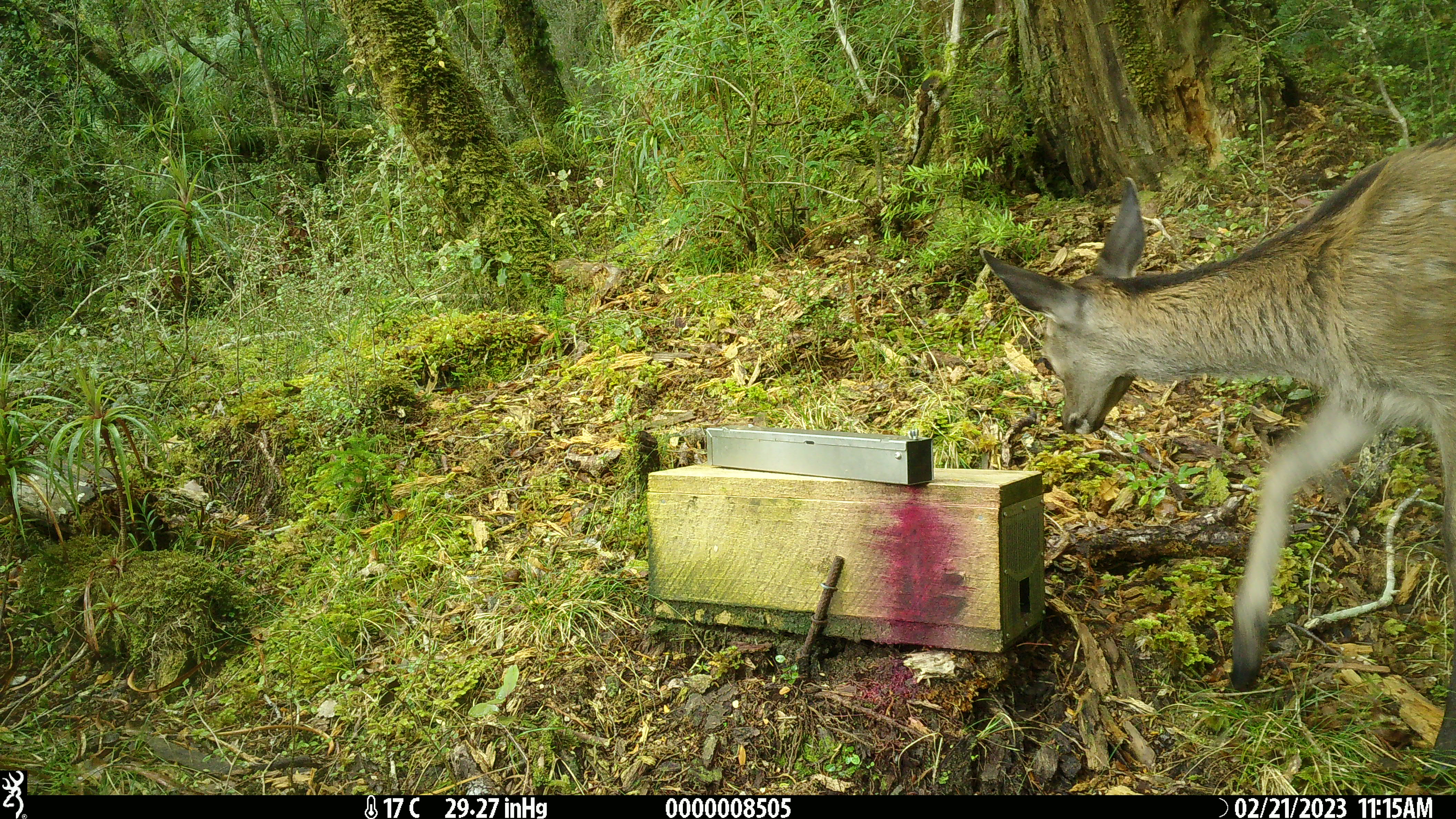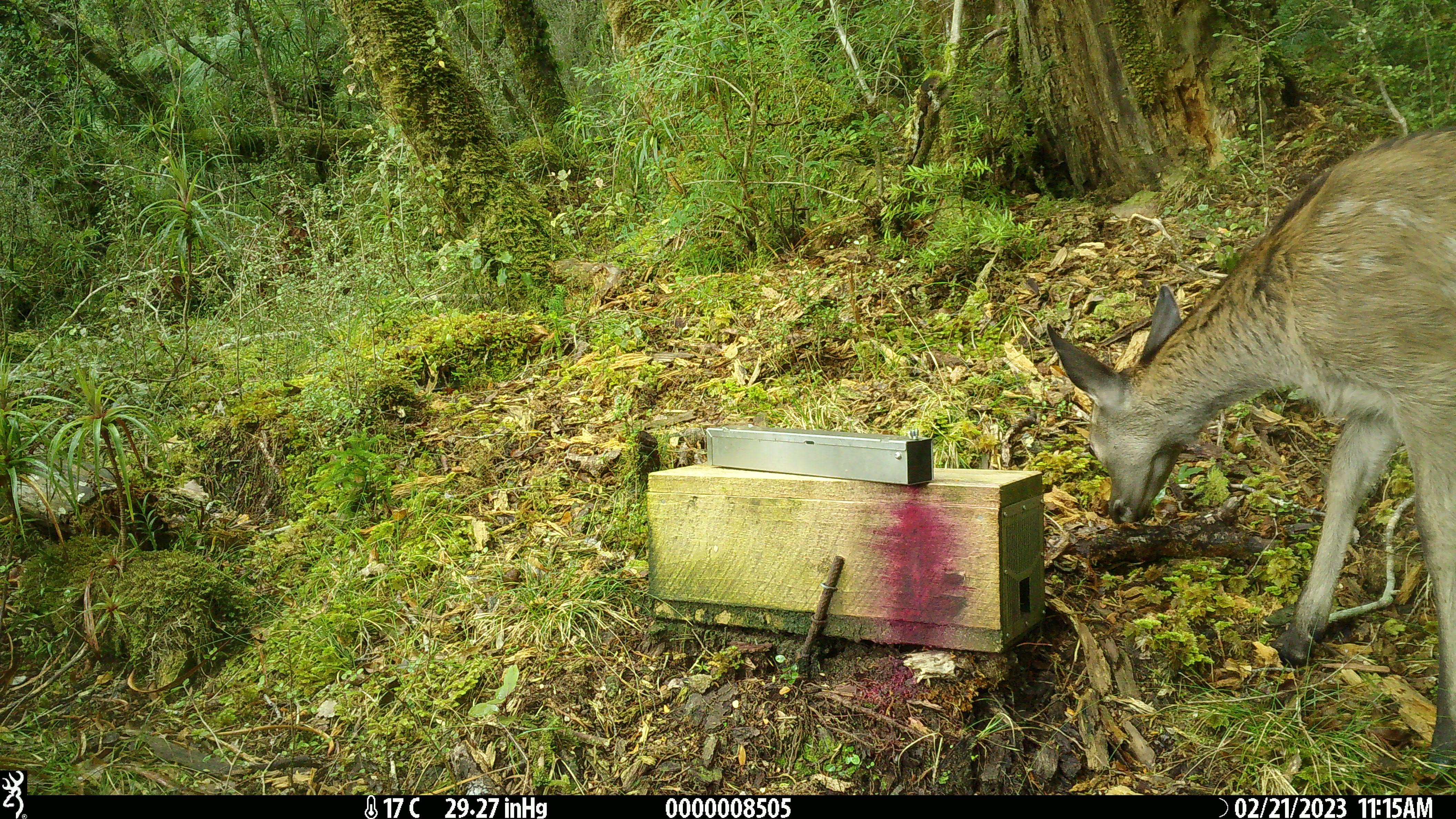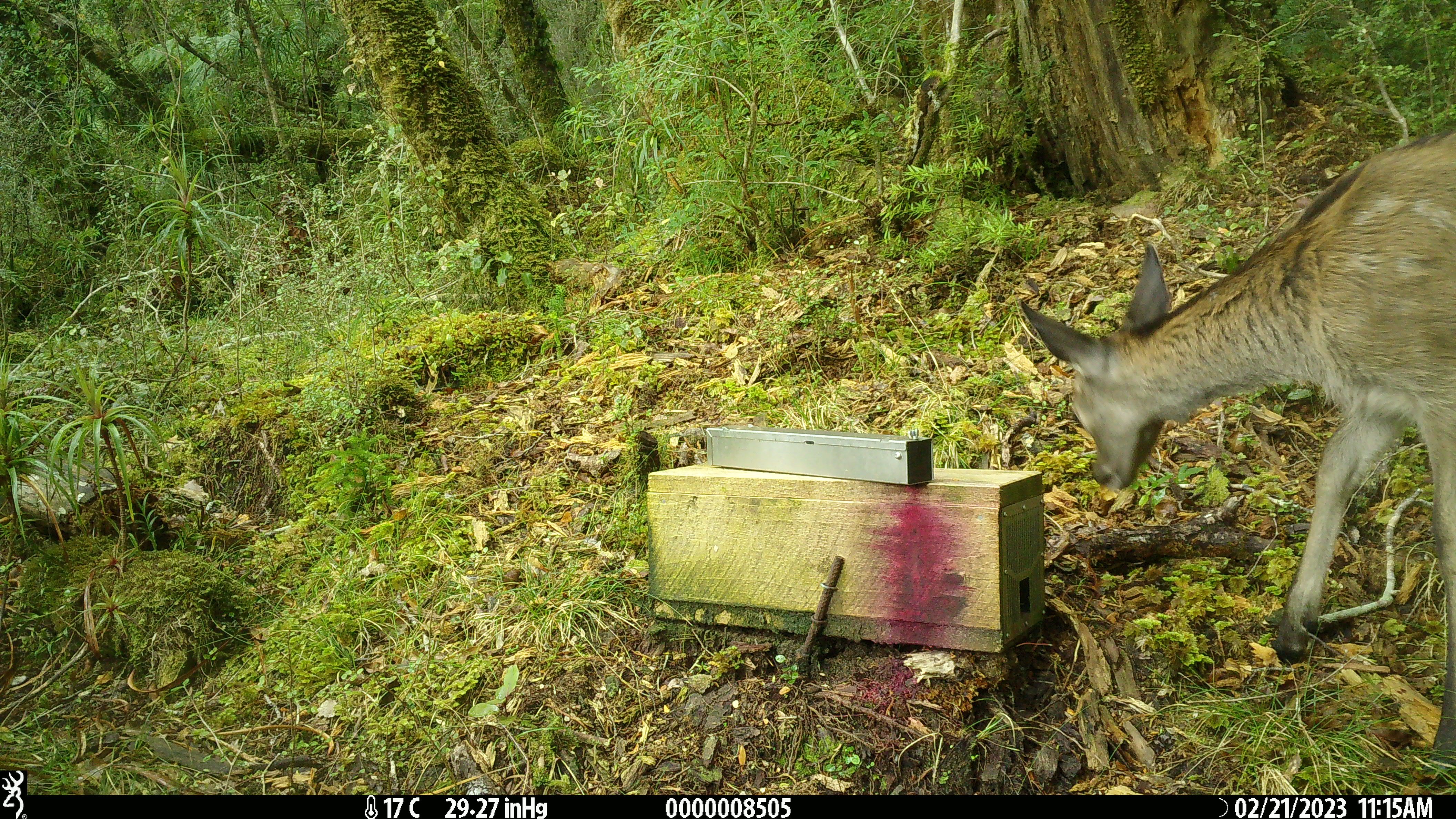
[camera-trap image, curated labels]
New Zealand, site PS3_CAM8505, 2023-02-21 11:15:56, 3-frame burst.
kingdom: Animalia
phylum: Chordata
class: Mammalia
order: Artiodactyla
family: Cervidae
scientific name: Cervidae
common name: deer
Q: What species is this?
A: Deer (Cervidae).